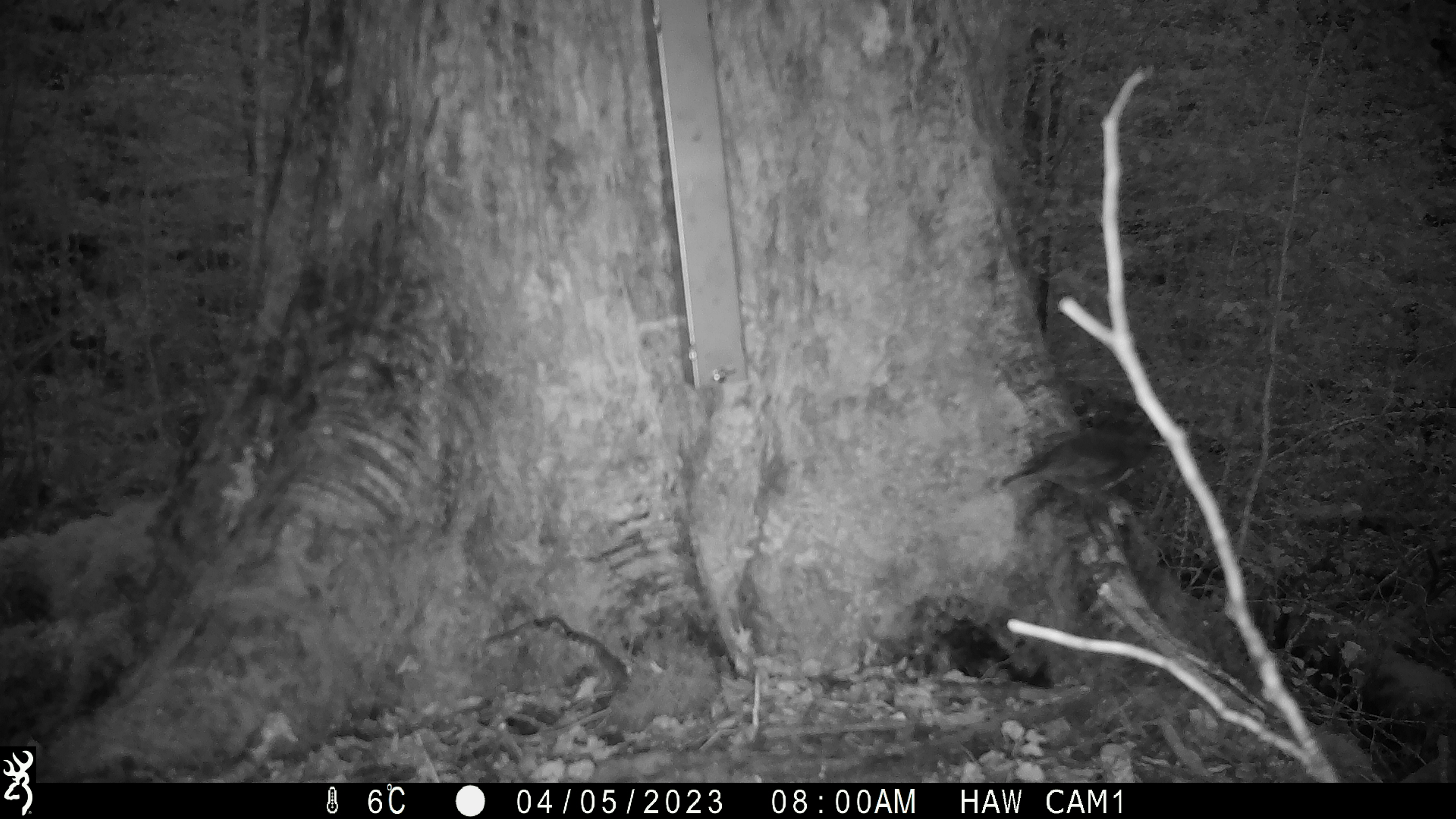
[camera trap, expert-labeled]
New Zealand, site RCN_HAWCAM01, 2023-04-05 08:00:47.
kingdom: Animalia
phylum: Chordata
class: Aves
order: Passeriformes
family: Petroicidae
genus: Petroica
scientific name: Petroica australis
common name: new zealand robin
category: robin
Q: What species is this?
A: Robin (new zealand robin) (Petroica australis).